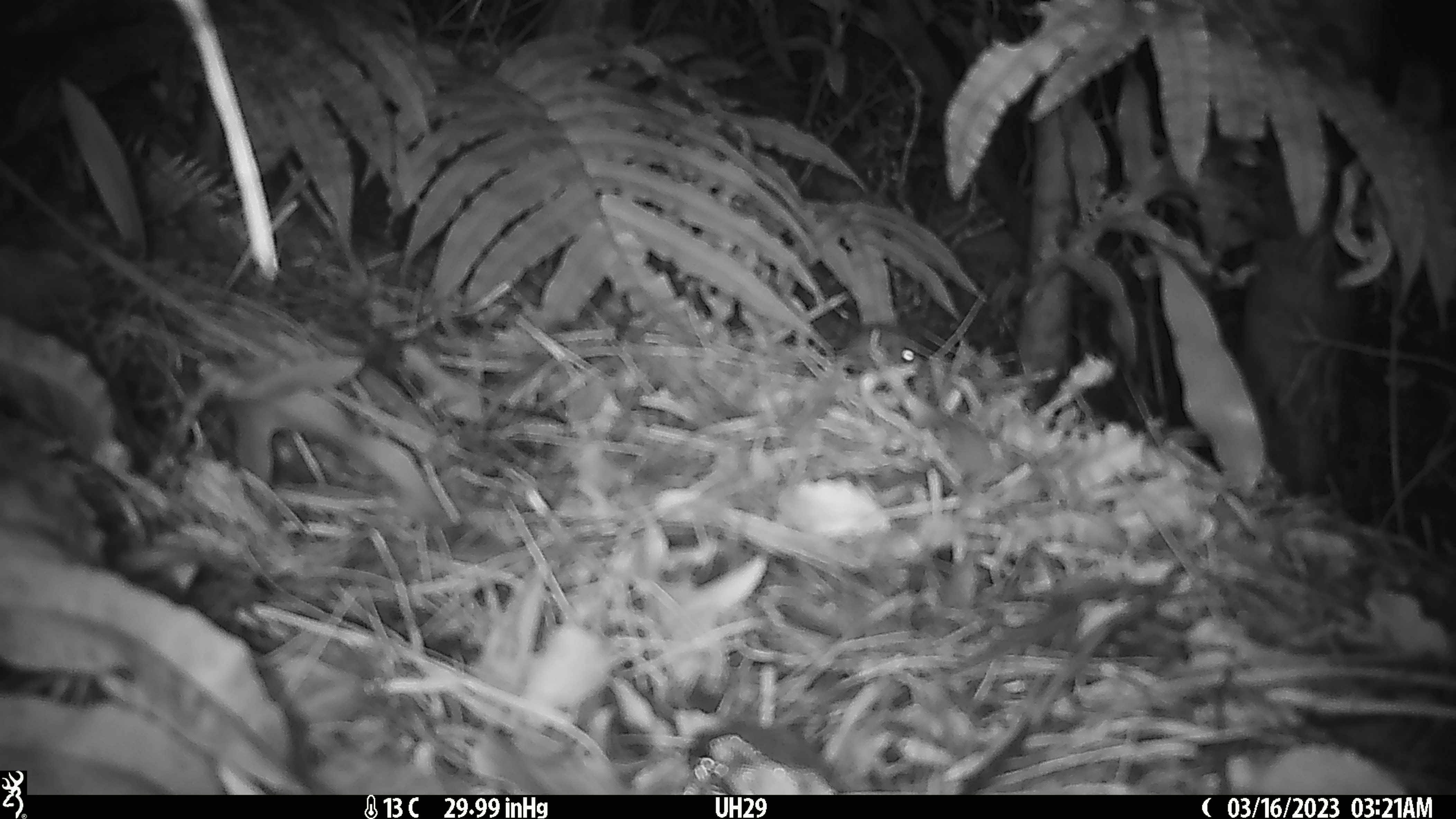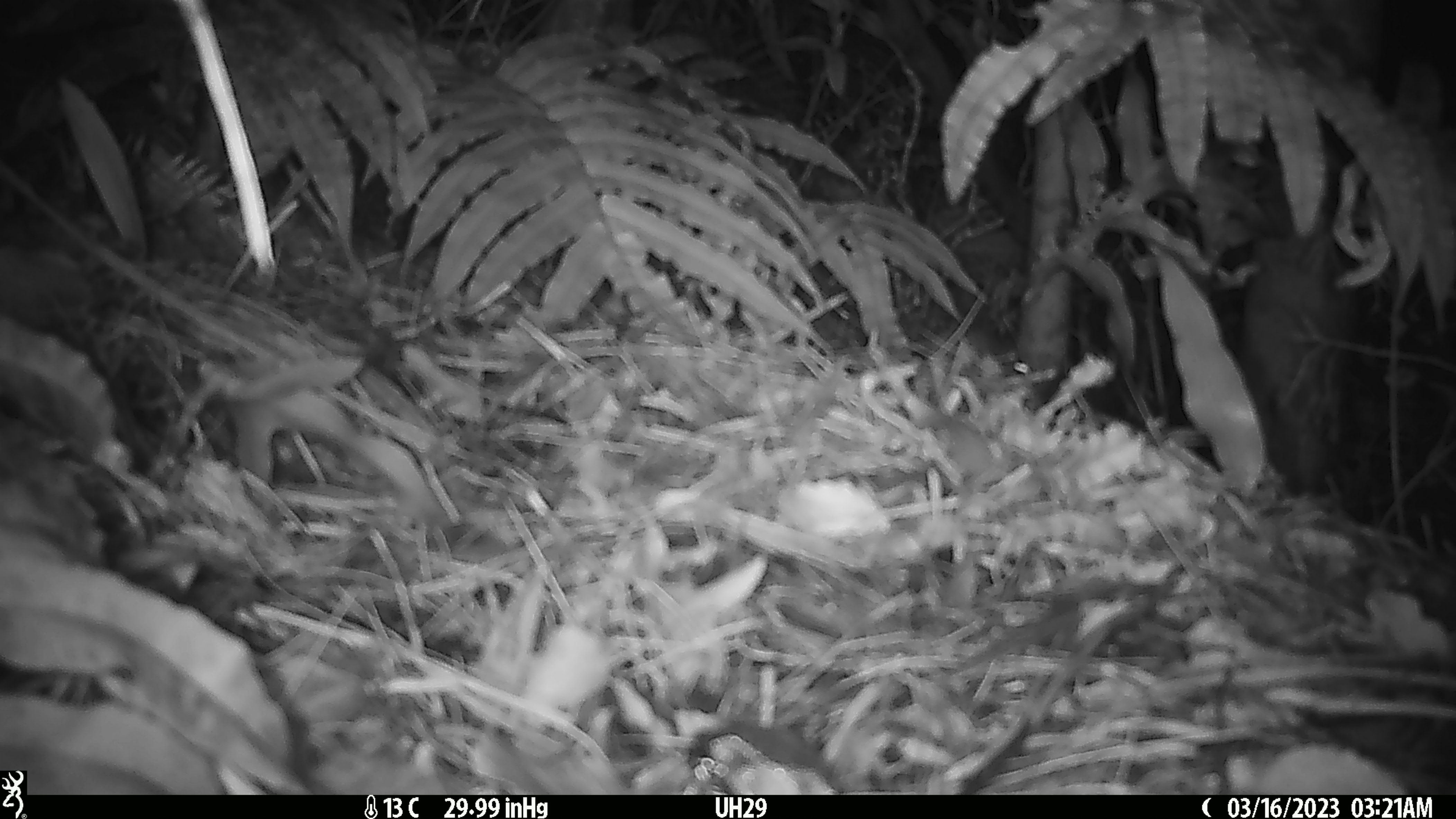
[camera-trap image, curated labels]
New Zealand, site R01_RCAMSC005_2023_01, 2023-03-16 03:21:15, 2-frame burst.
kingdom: Animalia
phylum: Chordata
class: Mammalia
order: Rodentia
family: Muridae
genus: Mus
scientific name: Mus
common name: mouse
Mouse (Mus).